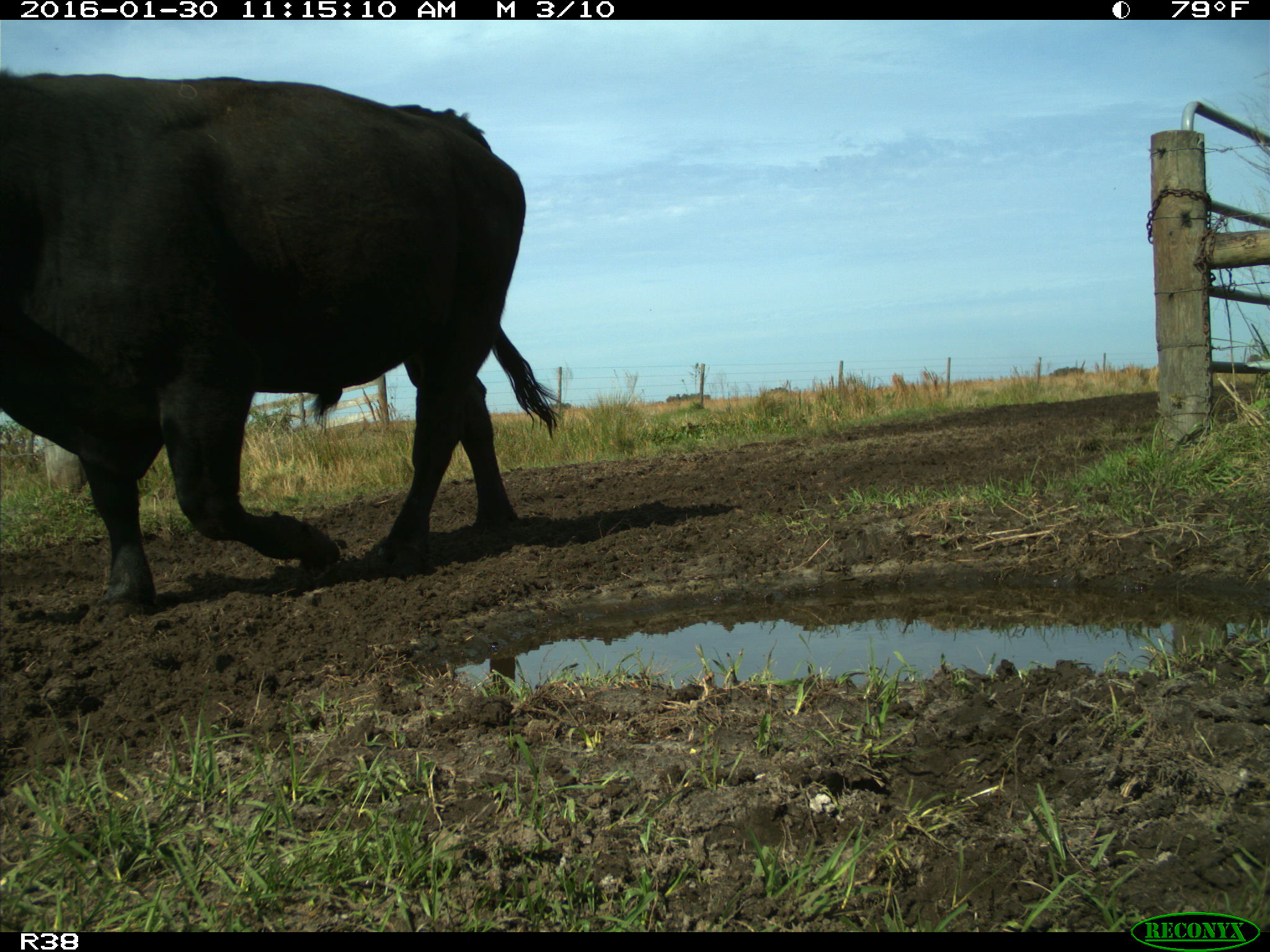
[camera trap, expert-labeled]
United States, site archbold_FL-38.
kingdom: Animalia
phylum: Chordata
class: Mammalia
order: Artiodactyla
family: Bovidae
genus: Bos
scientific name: Bos taurus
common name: domestic cow